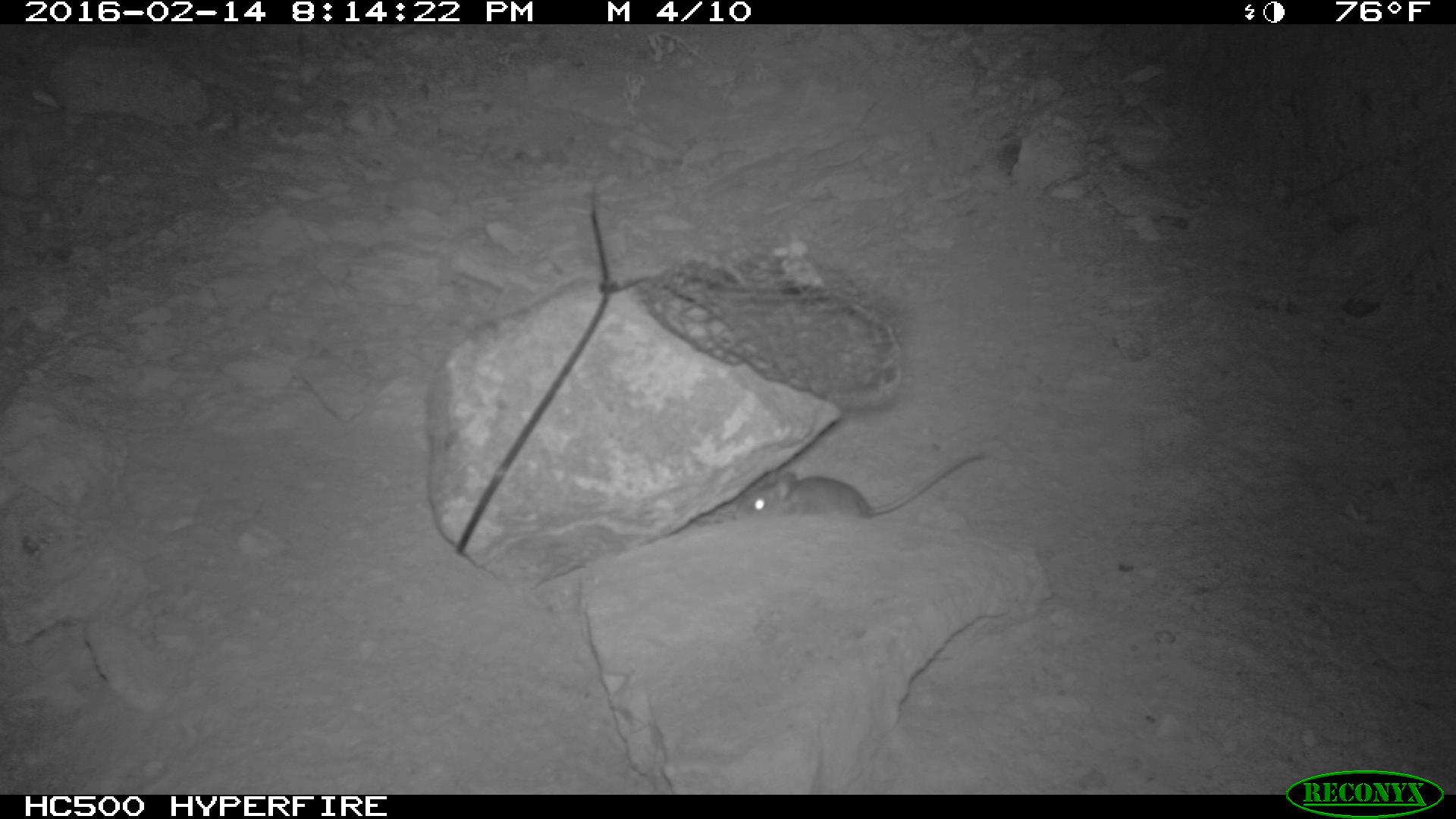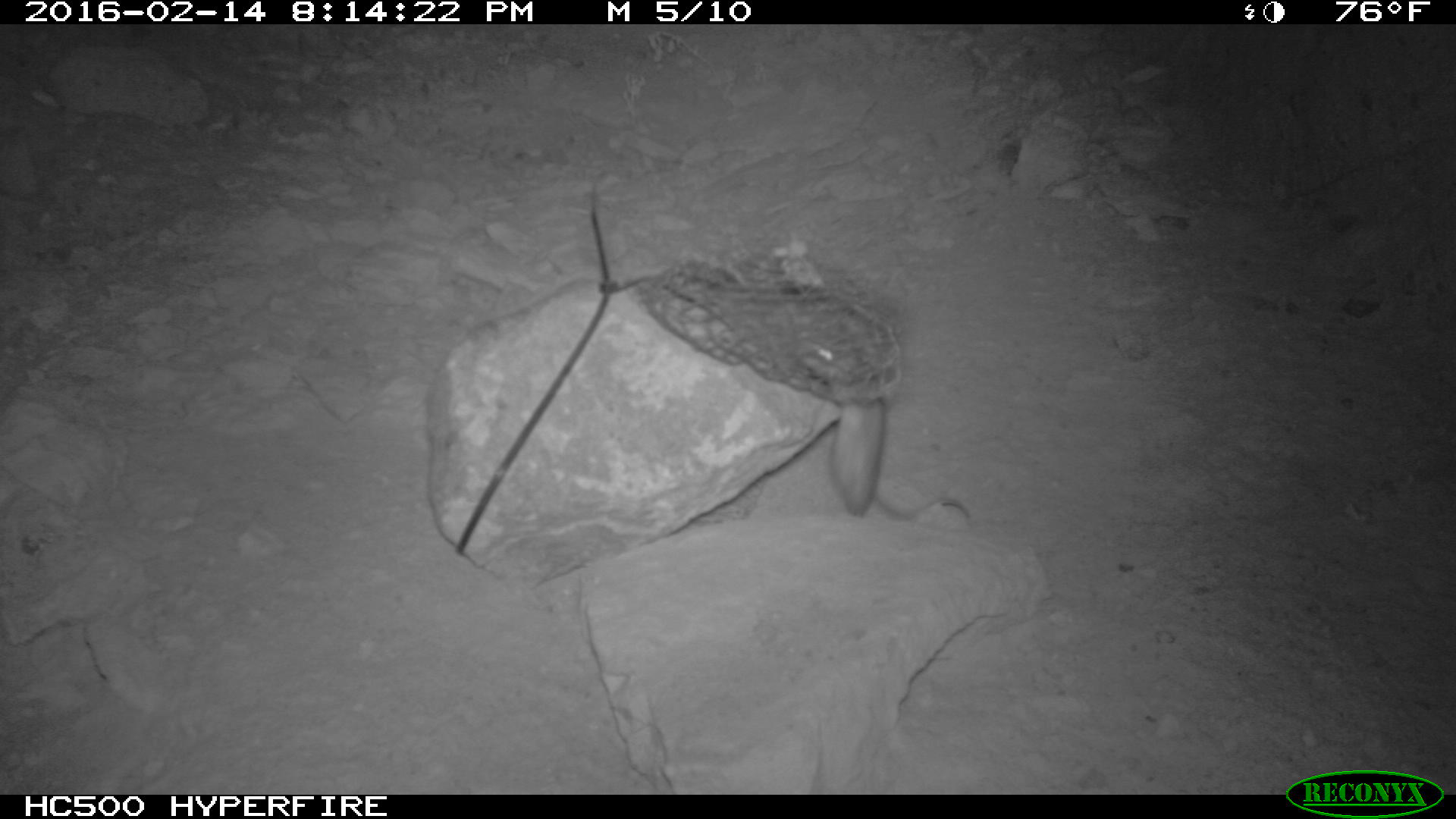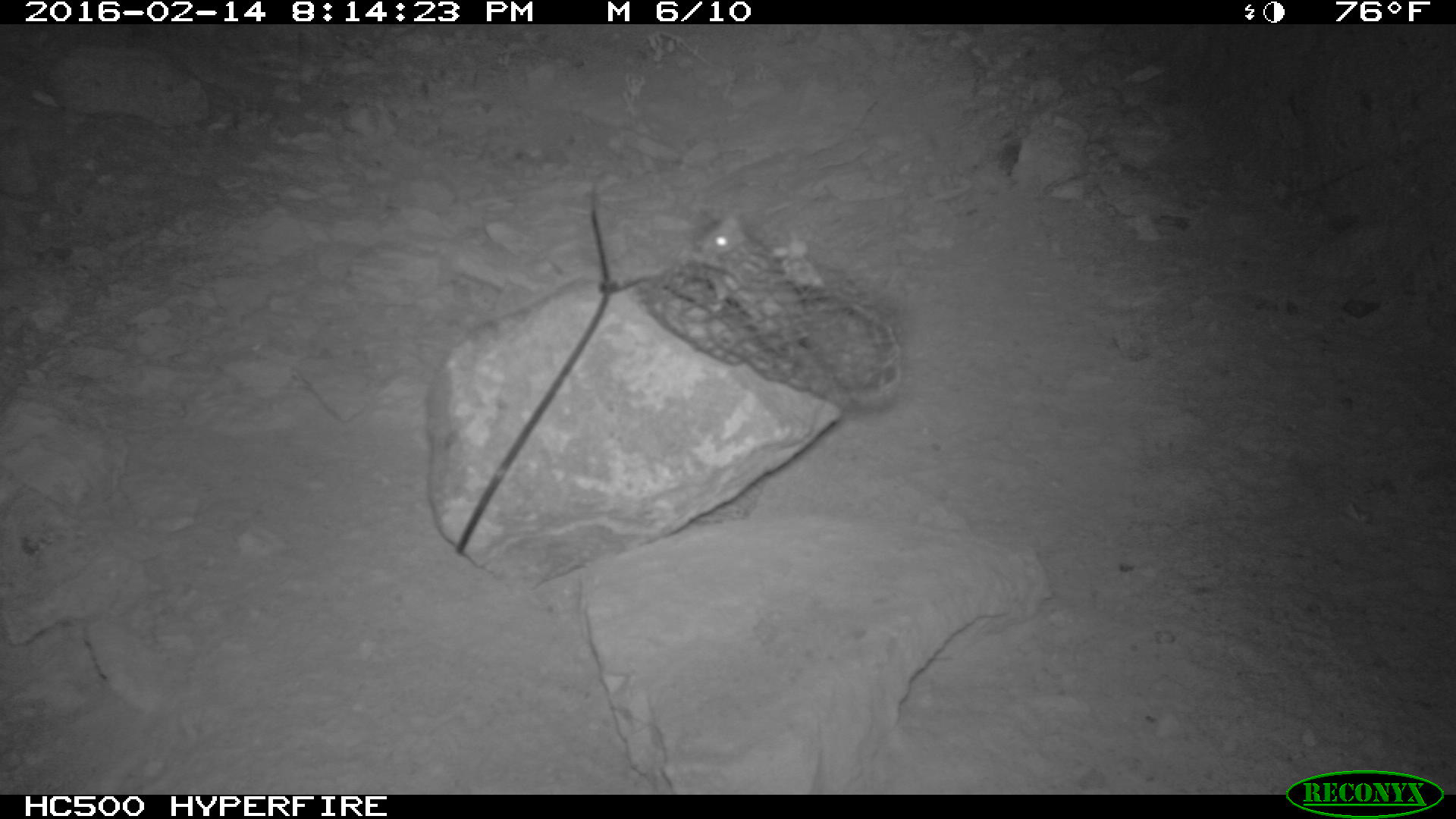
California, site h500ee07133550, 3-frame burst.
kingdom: Animalia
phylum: Chordata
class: Mammalia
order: Rodentia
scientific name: Rodentia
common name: rodent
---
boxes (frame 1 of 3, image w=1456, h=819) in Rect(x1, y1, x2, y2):
rodent: Rect(743, 450, 985, 518)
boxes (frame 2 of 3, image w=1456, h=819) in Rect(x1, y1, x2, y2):
rodent: Rect(796, 344, 970, 521)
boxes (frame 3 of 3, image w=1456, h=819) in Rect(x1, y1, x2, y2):
rodent: Rect(688, 209, 904, 368)